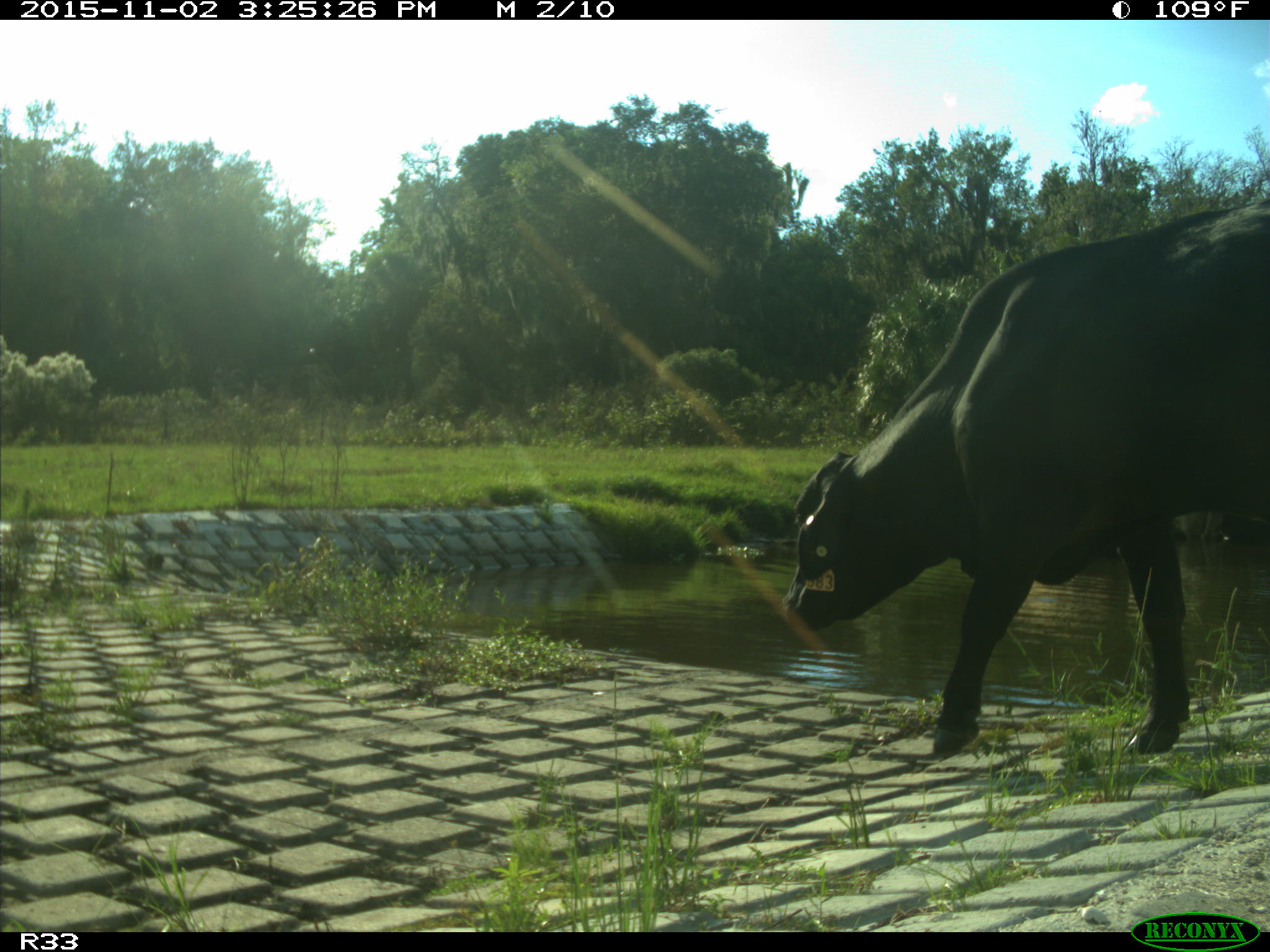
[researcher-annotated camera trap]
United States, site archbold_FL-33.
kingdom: Animalia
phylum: Chordata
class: Mammalia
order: Artiodactyla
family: Bovidae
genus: Bos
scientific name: Bos taurus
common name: domestic cow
Bos taurus (domestic cow).